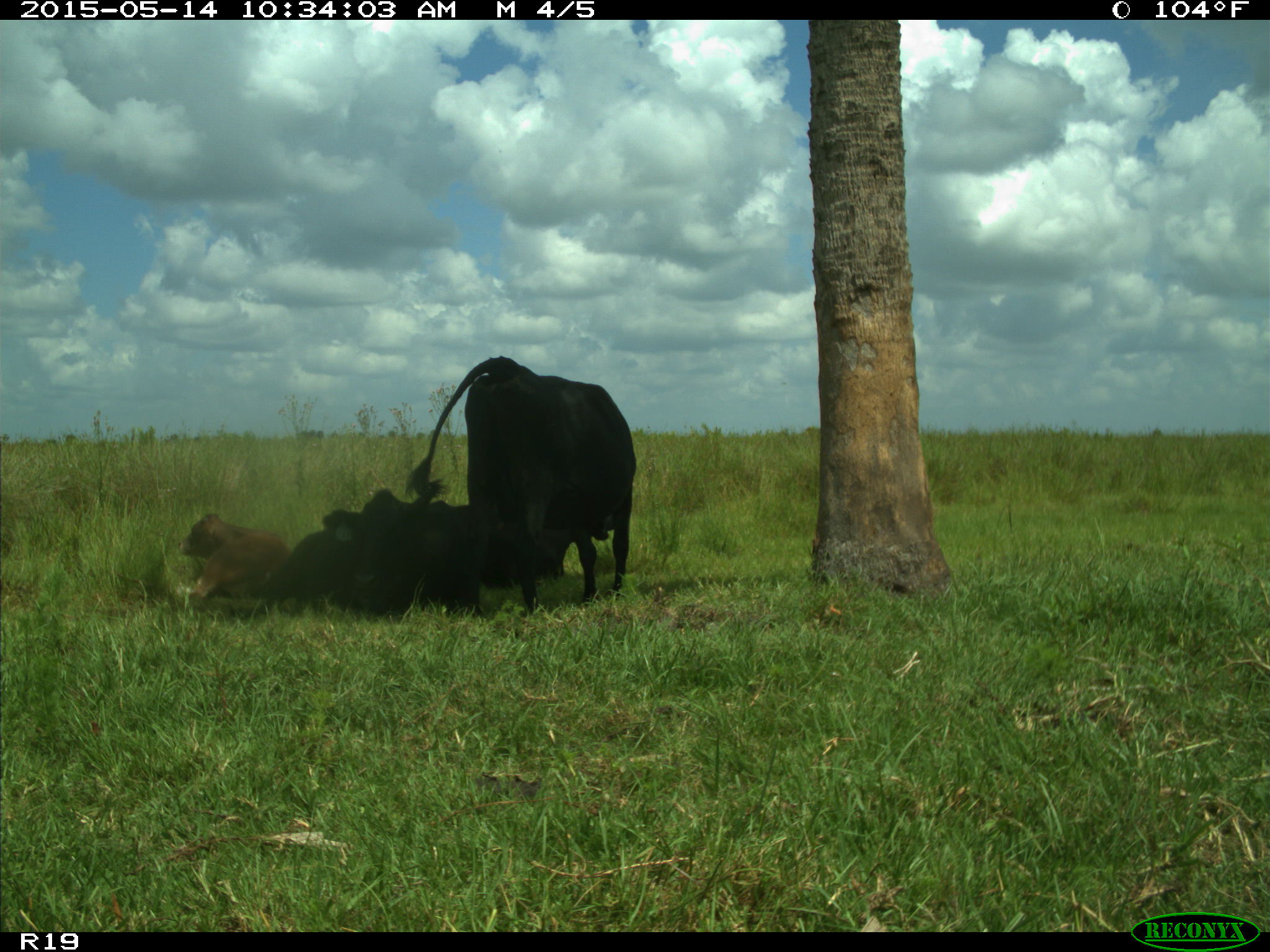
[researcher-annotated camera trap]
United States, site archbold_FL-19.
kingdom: Animalia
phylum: Chordata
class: Mammalia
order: Artiodactyla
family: Bovidae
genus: Bos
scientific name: Bos taurus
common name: domestic cow